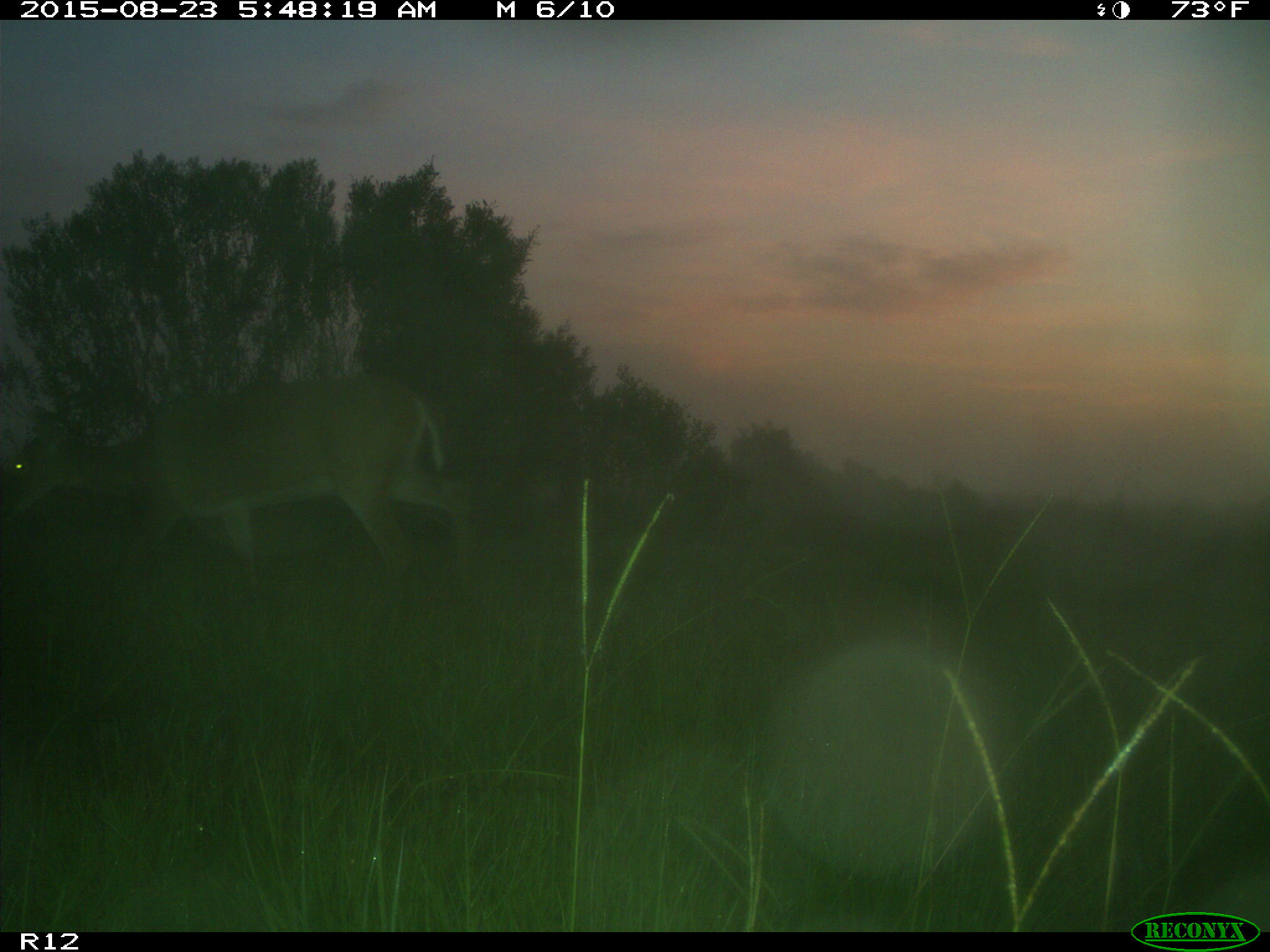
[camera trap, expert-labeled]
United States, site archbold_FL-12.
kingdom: Animalia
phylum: Chordata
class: Mammalia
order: Artiodactyla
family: Cervidae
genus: Odocoileus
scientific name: Odocoileus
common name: deer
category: unidentified deer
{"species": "unidentified deer (deer) (Odocoileus)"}